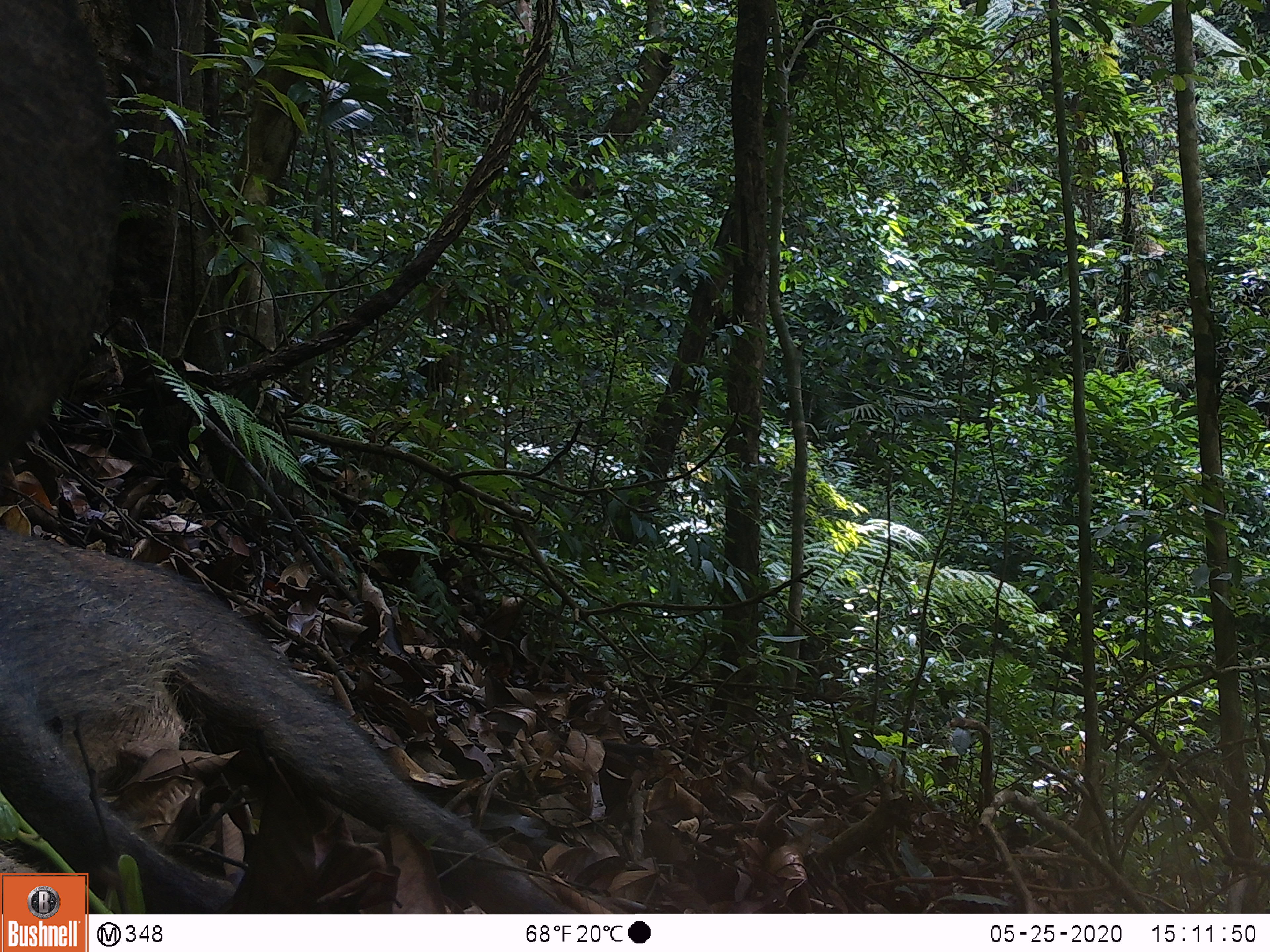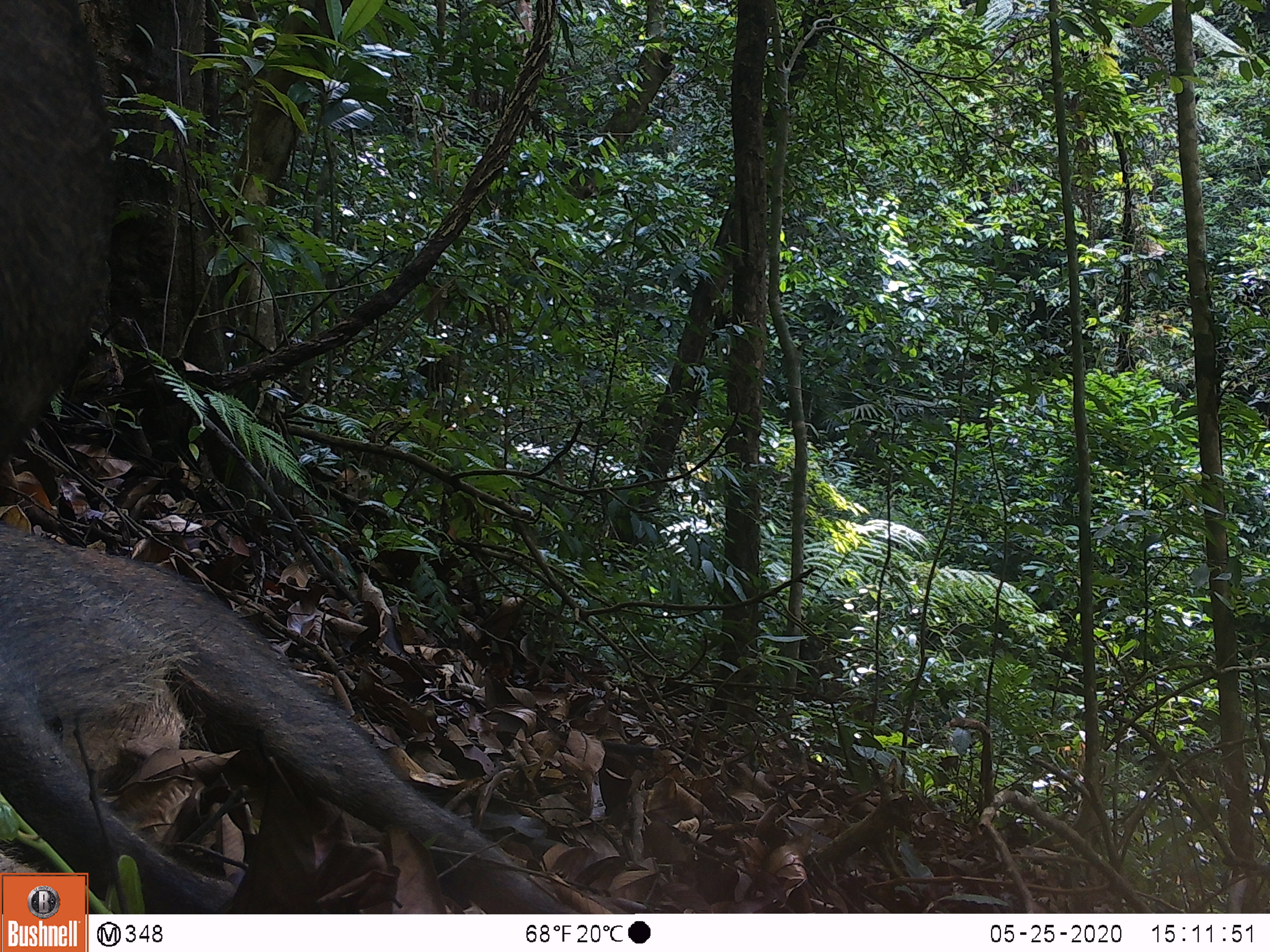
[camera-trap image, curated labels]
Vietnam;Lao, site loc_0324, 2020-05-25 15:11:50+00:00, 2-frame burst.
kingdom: Animalia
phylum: Chordata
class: Mammalia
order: Artiodactyla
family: Suidae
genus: Sus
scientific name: Sus scrofa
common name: eurasian wild pig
Eurasian wild pig (Sus scrofa). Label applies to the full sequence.